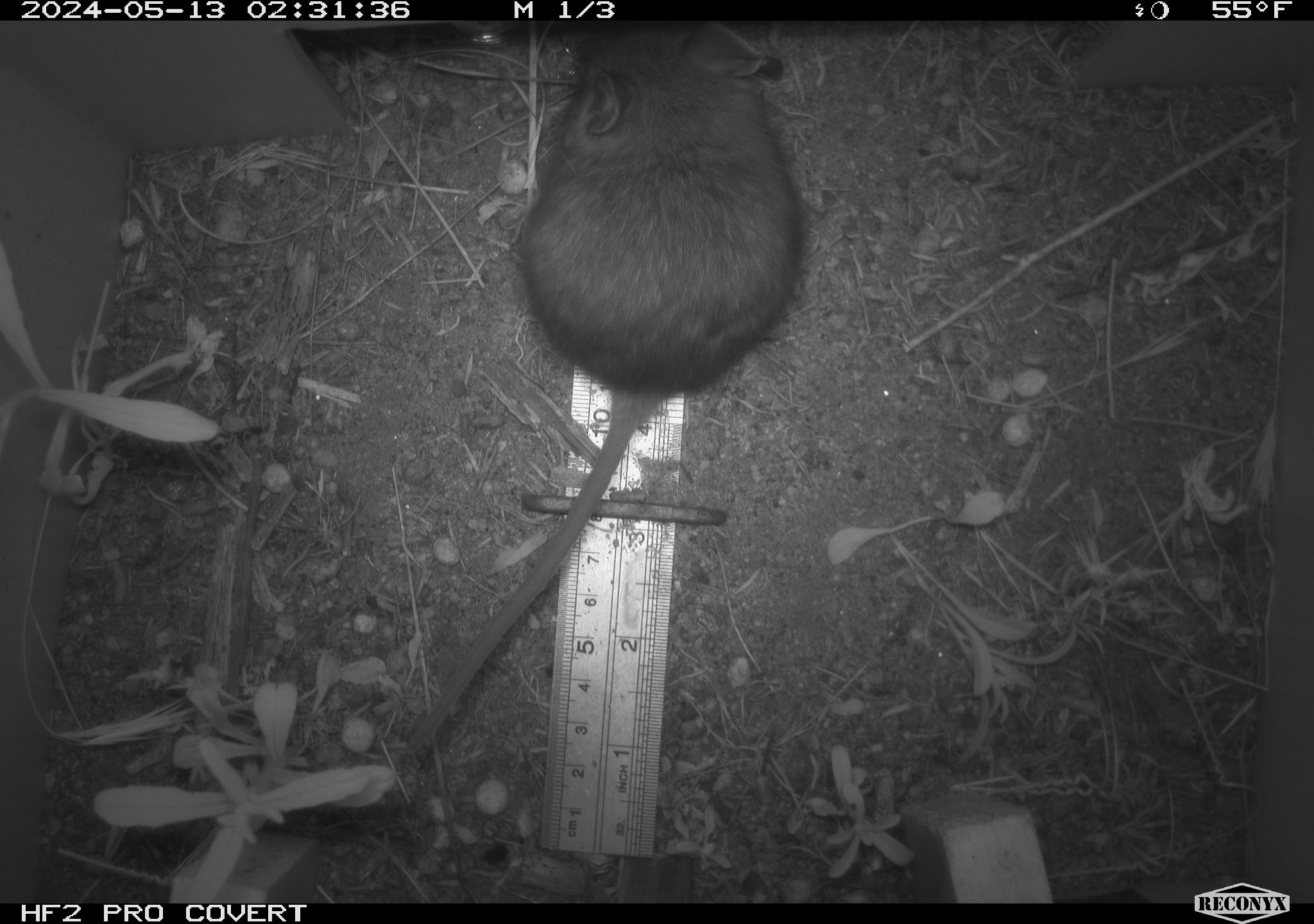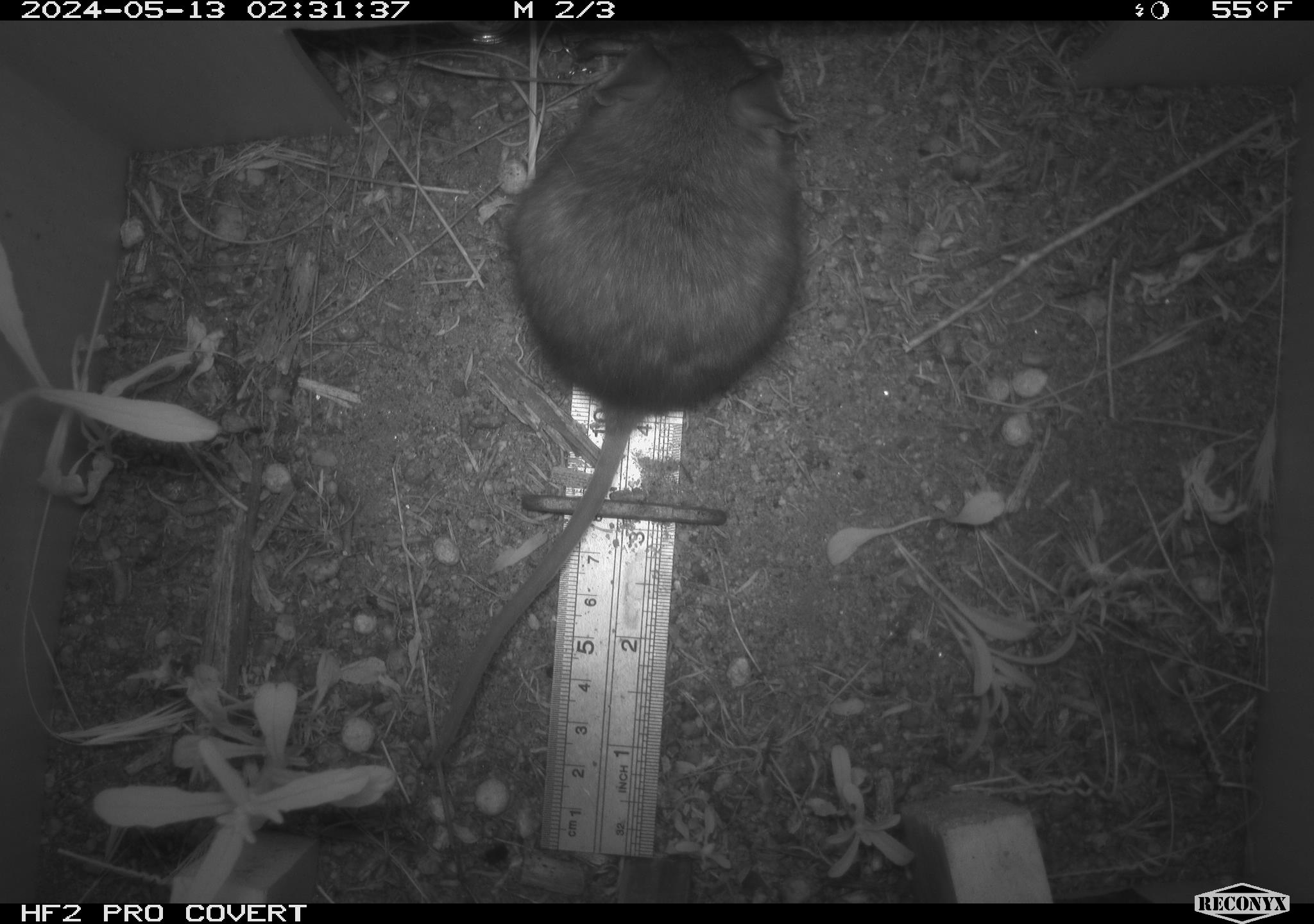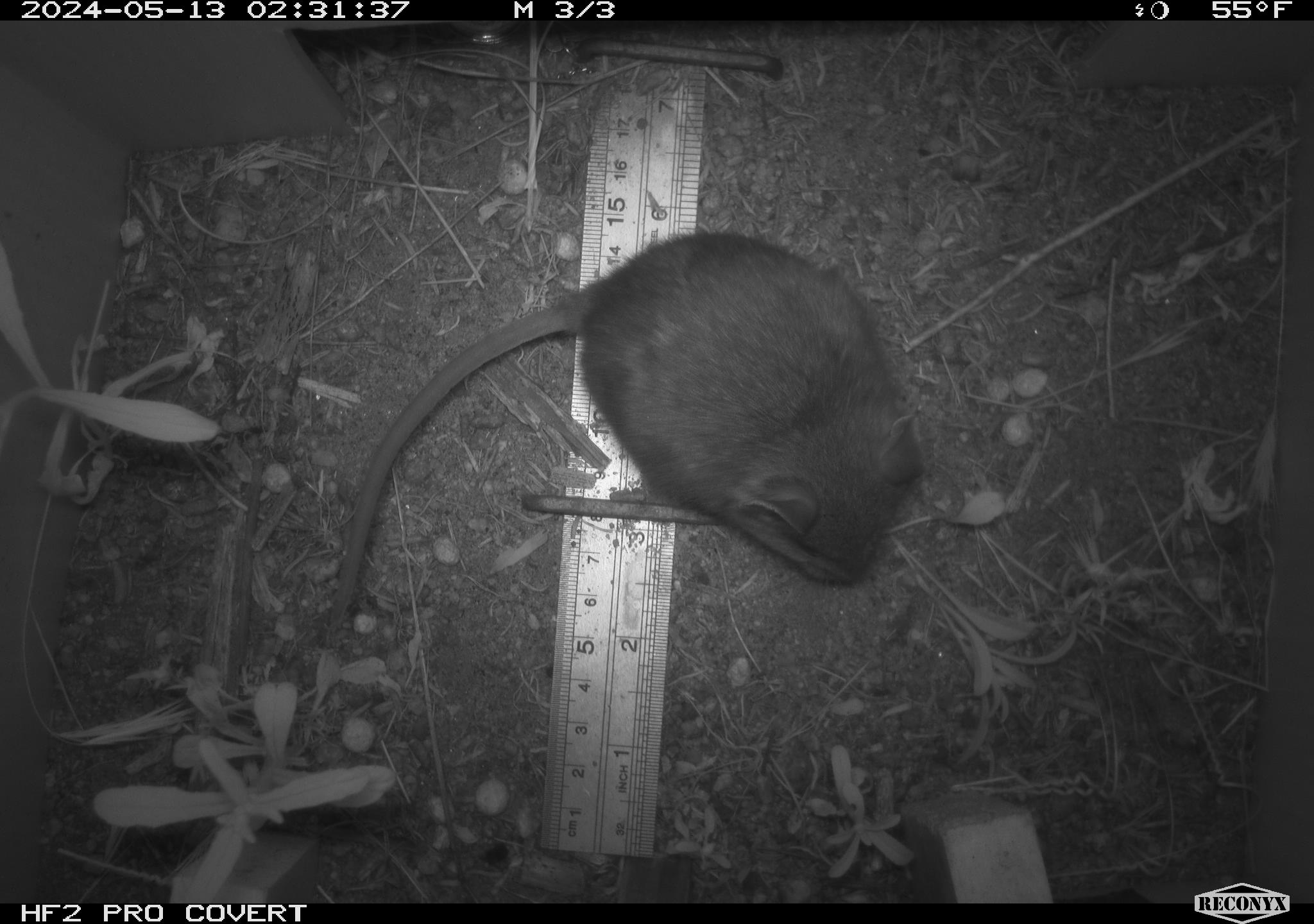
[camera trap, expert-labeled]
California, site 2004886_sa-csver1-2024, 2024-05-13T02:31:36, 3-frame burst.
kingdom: Animalia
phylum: Chordata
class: Mammalia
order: Rodentia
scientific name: Rodentia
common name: rodent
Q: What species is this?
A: Rodent (Rodentia).